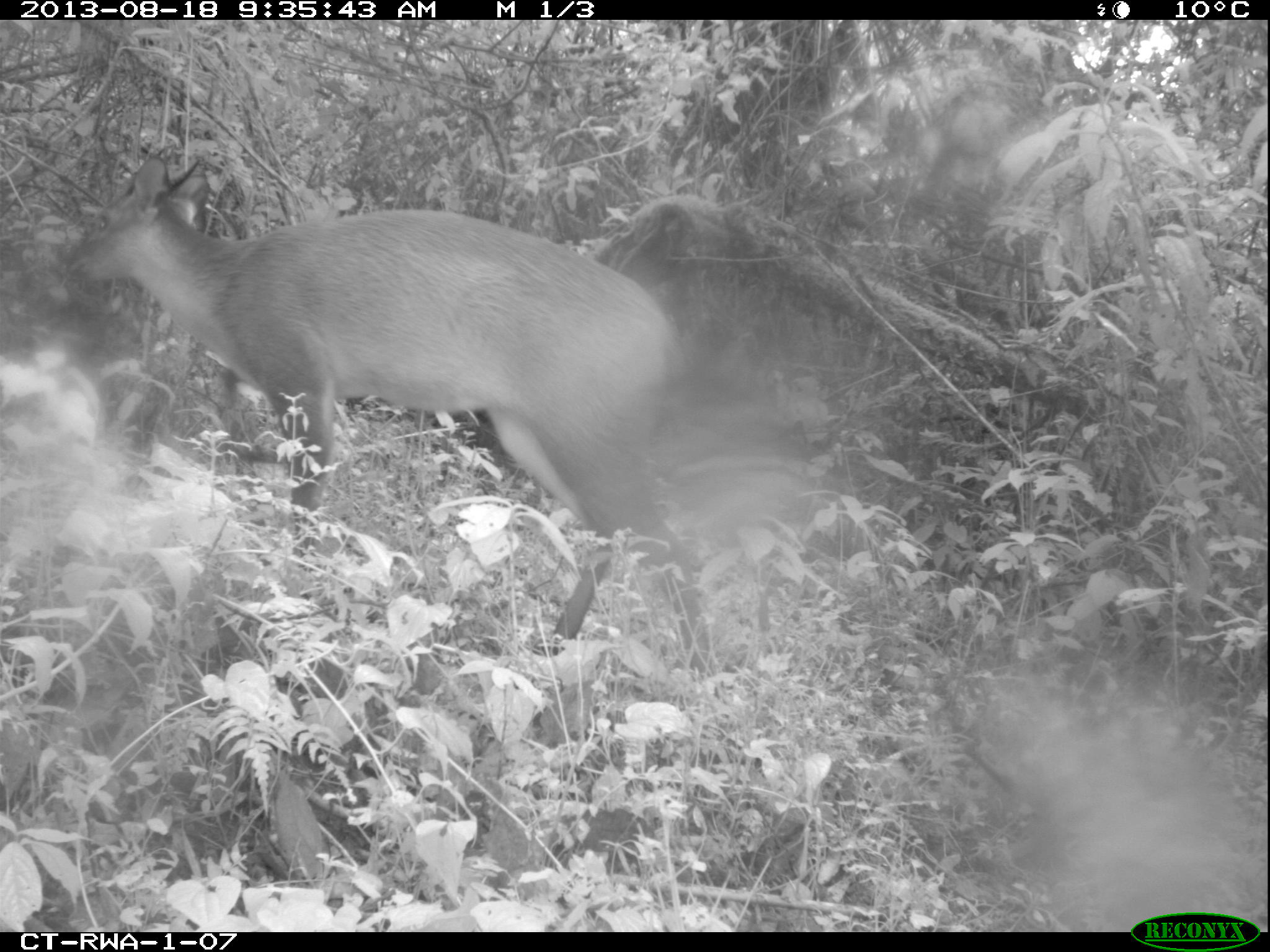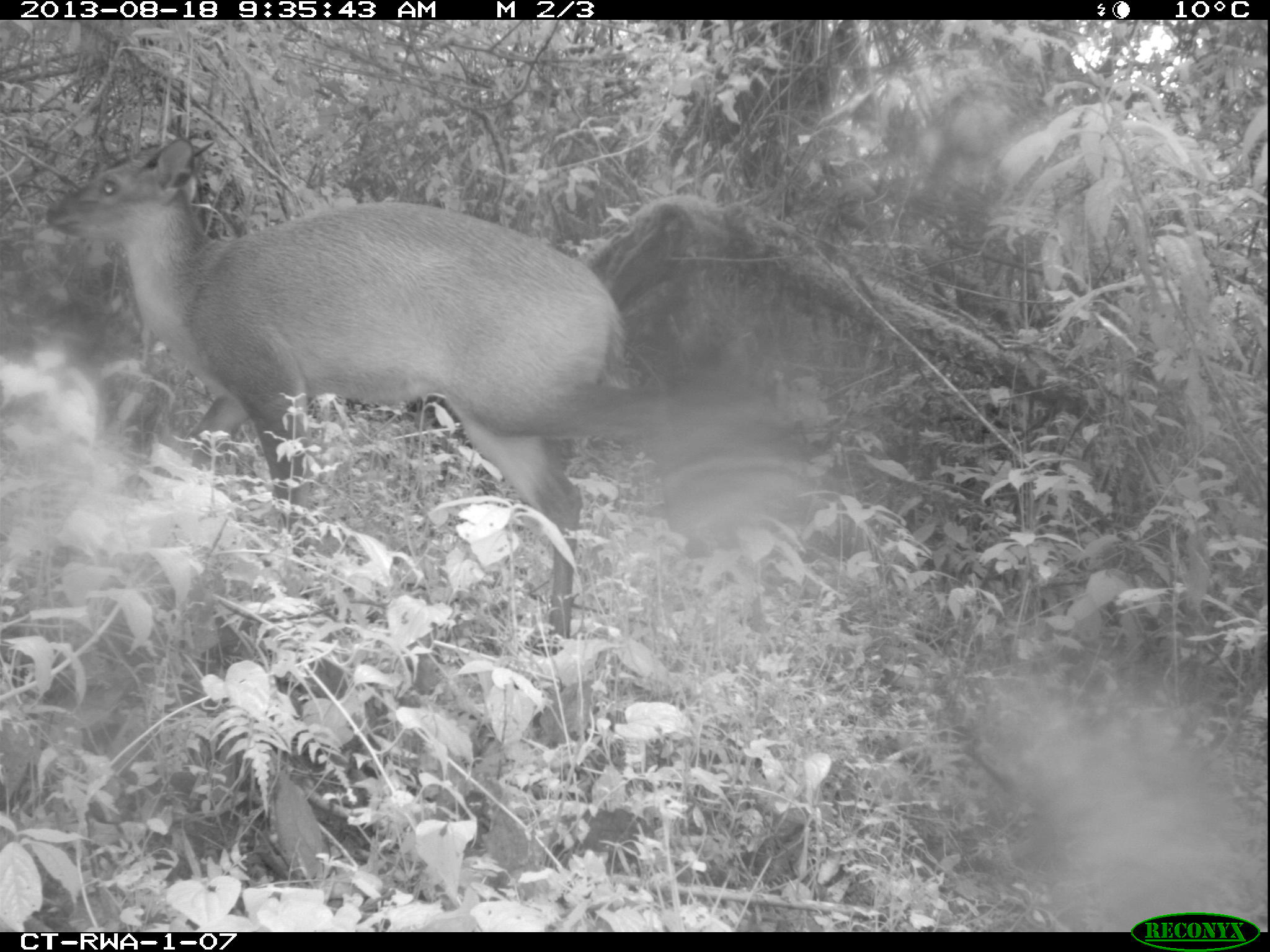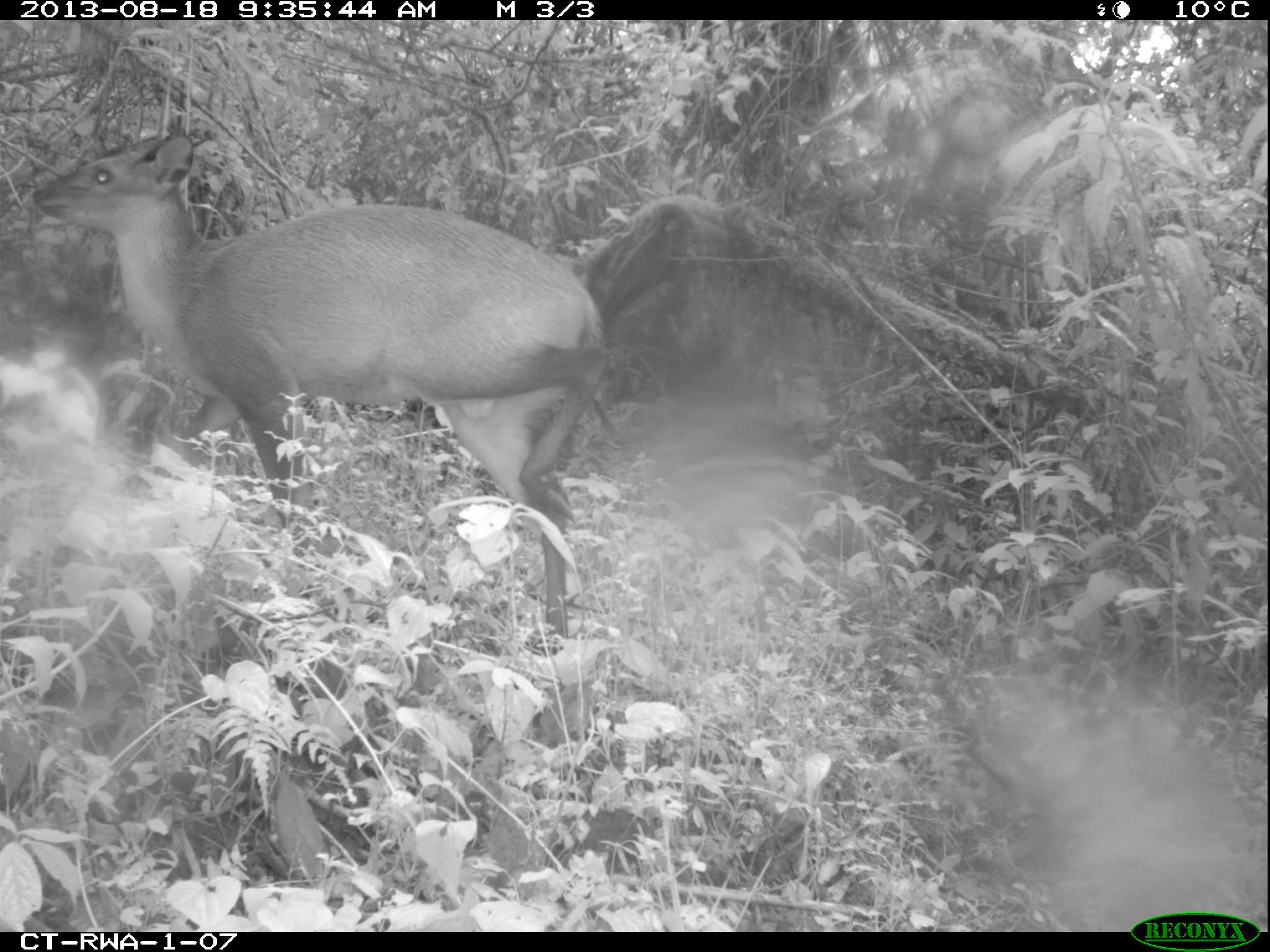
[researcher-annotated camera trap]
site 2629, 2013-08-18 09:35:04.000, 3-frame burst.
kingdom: Animalia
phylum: Chordata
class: Mammalia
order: Artiodactyla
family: Bovidae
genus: Cephalophus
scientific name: Cephalophus nigrifrons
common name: black-fronted duiker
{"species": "Cephalophus nigrifrons (black-fronted duiker)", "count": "1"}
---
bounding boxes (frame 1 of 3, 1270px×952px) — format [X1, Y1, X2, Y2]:
cephalophus nigrifrons: [71, 152, 687, 658]